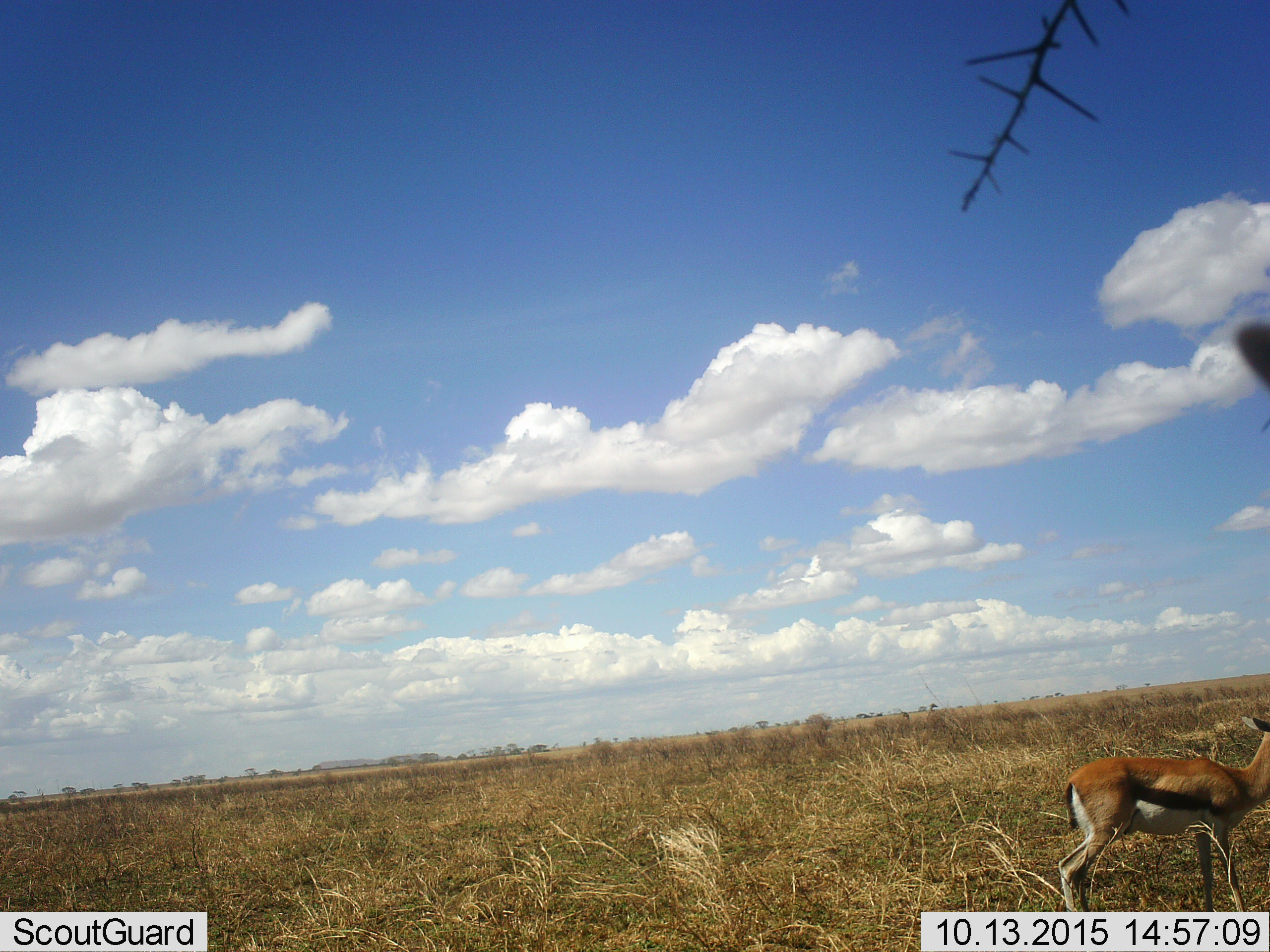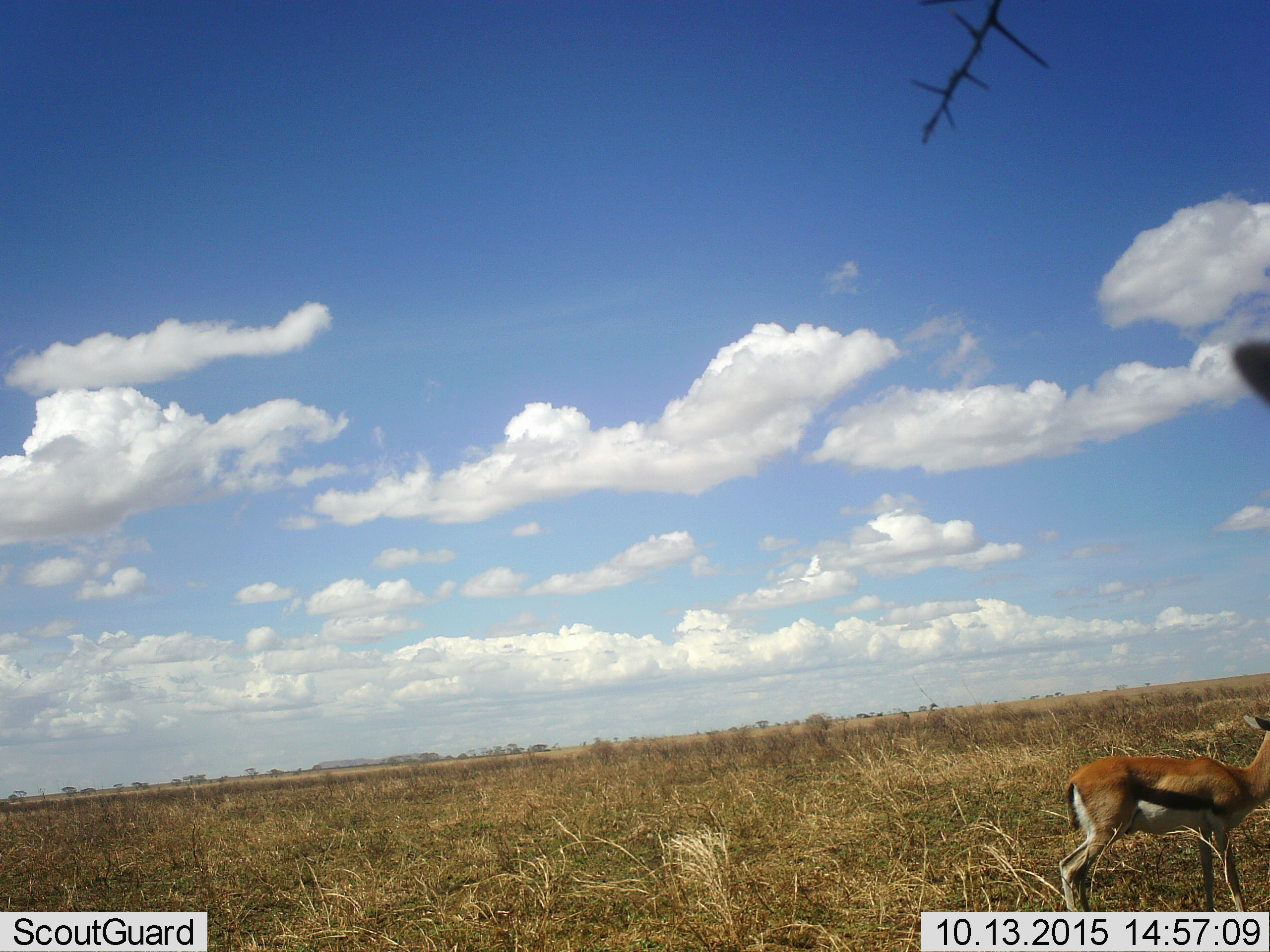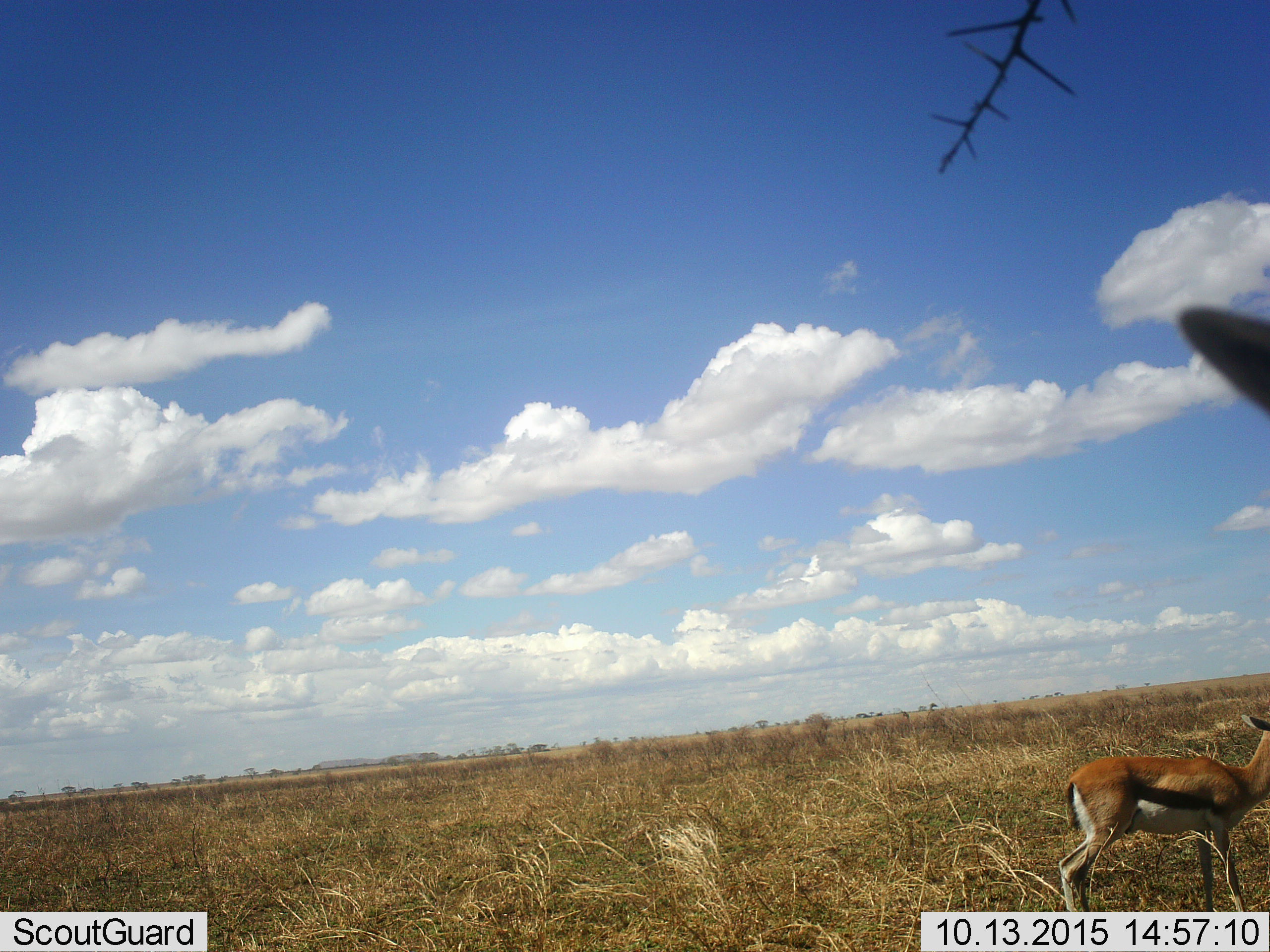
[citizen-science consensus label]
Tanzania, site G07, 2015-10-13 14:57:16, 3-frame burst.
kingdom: Animalia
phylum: Chordata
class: Mammalia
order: Artiodactyla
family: Bovidae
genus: Eudorcas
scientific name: Eudorcas thomsonii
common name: thomson's gazelle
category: gazellethomsons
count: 2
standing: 100%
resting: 0%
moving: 11%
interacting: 0%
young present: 0%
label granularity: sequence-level